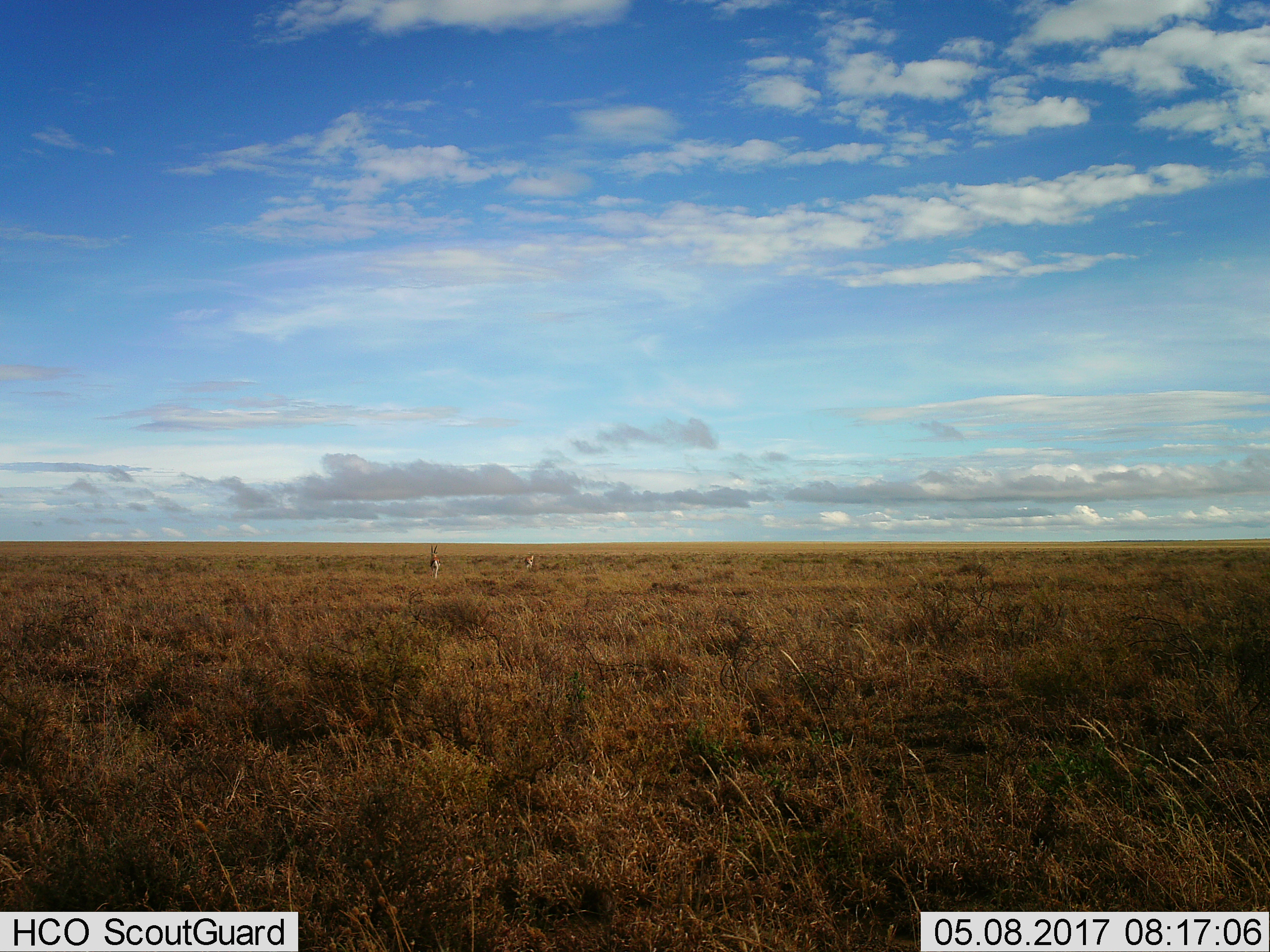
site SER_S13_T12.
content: unidentified animal